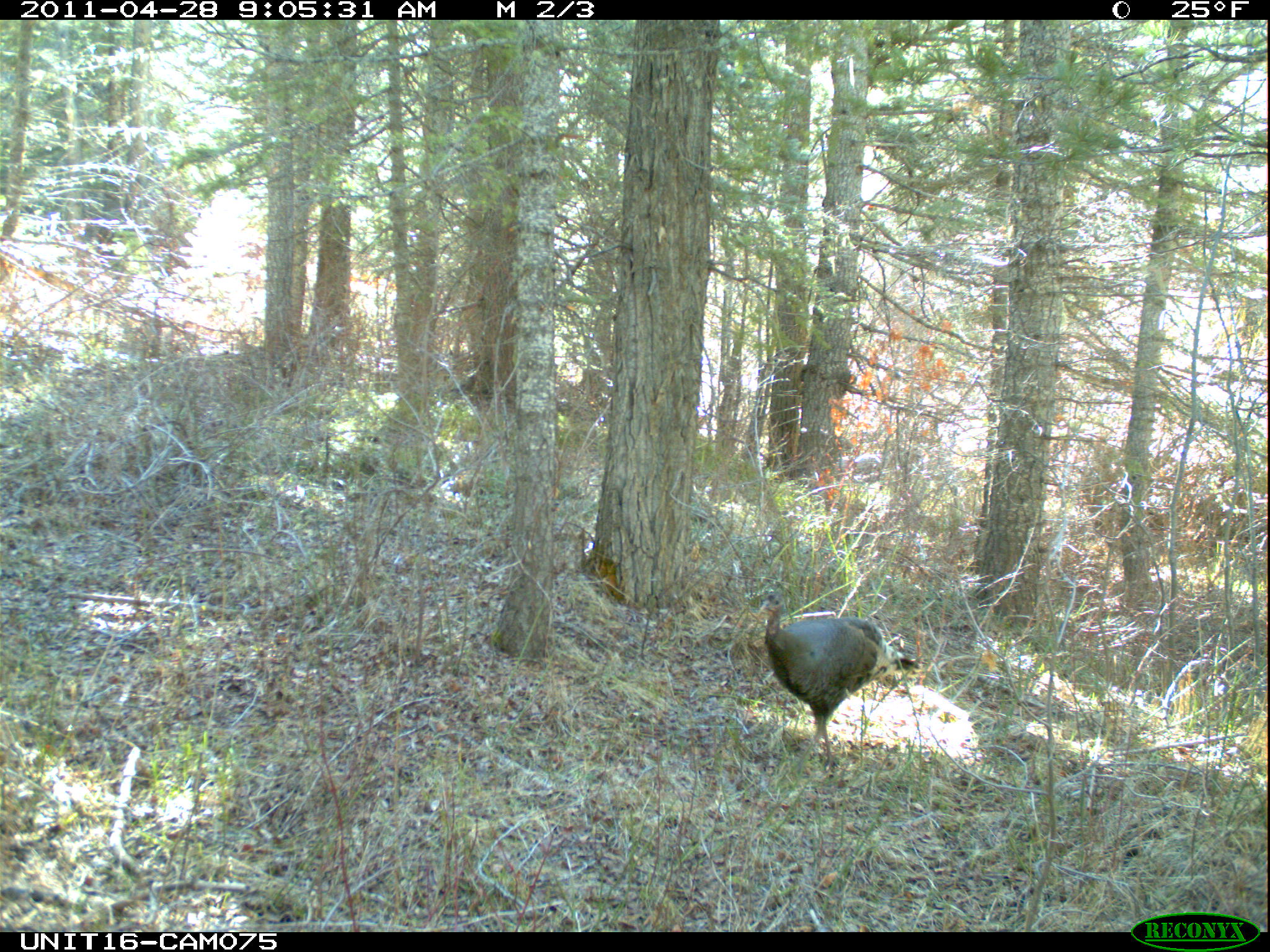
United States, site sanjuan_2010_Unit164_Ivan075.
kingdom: Animalia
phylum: Chordata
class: Aves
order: Galliformes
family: Phasianidae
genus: Meleagris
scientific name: Meleagris gallopavo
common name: wild turkey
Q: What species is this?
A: Meleagris gallopavo (wild turkey).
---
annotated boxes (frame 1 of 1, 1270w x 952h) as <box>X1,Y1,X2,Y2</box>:
animal: <box>760,591,928,772</box>